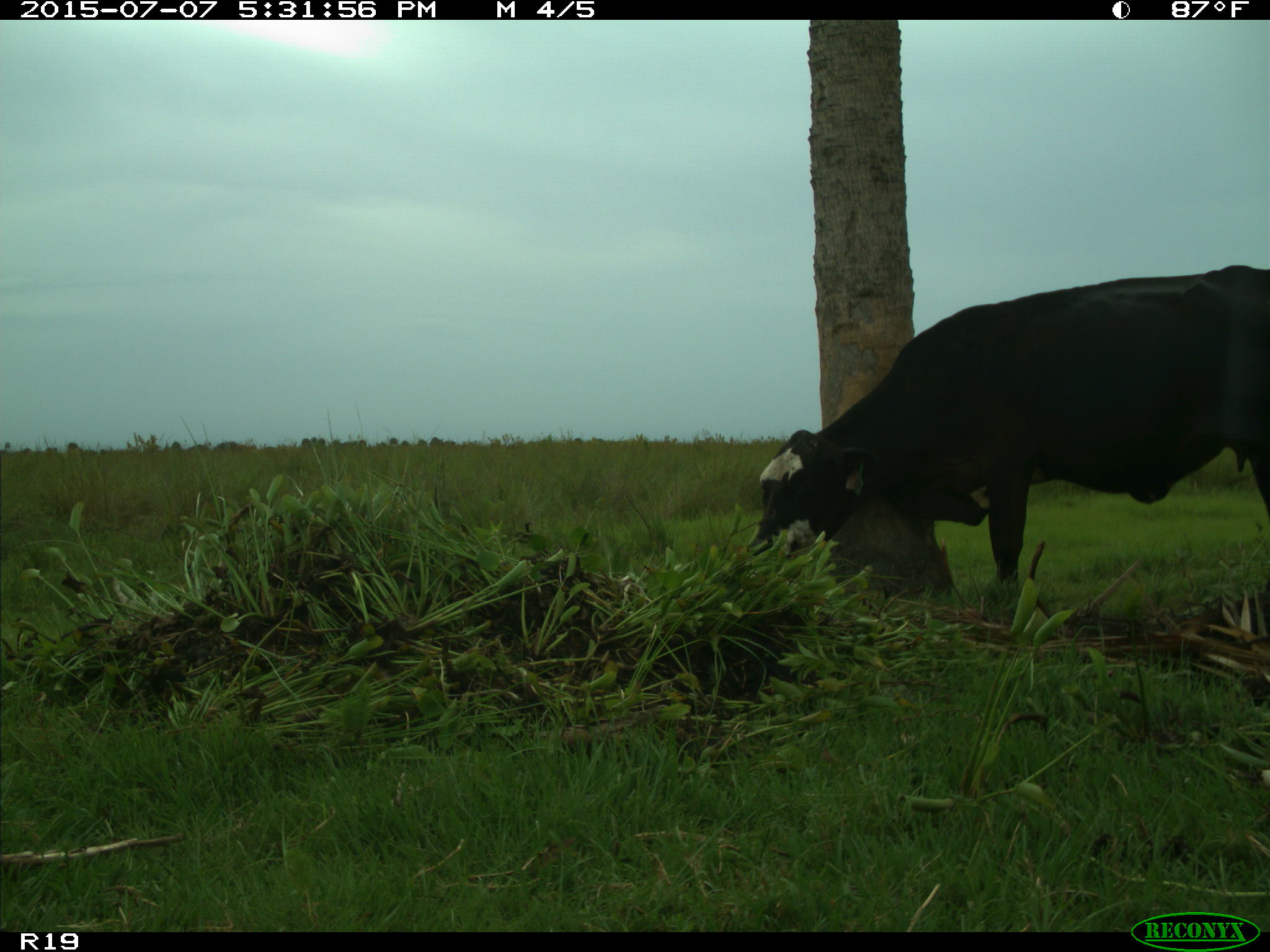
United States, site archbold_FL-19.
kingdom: Animalia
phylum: Chordata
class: Mammalia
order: Artiodactyla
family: Bovidae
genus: Bos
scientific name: Bos taurus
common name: domestic cow